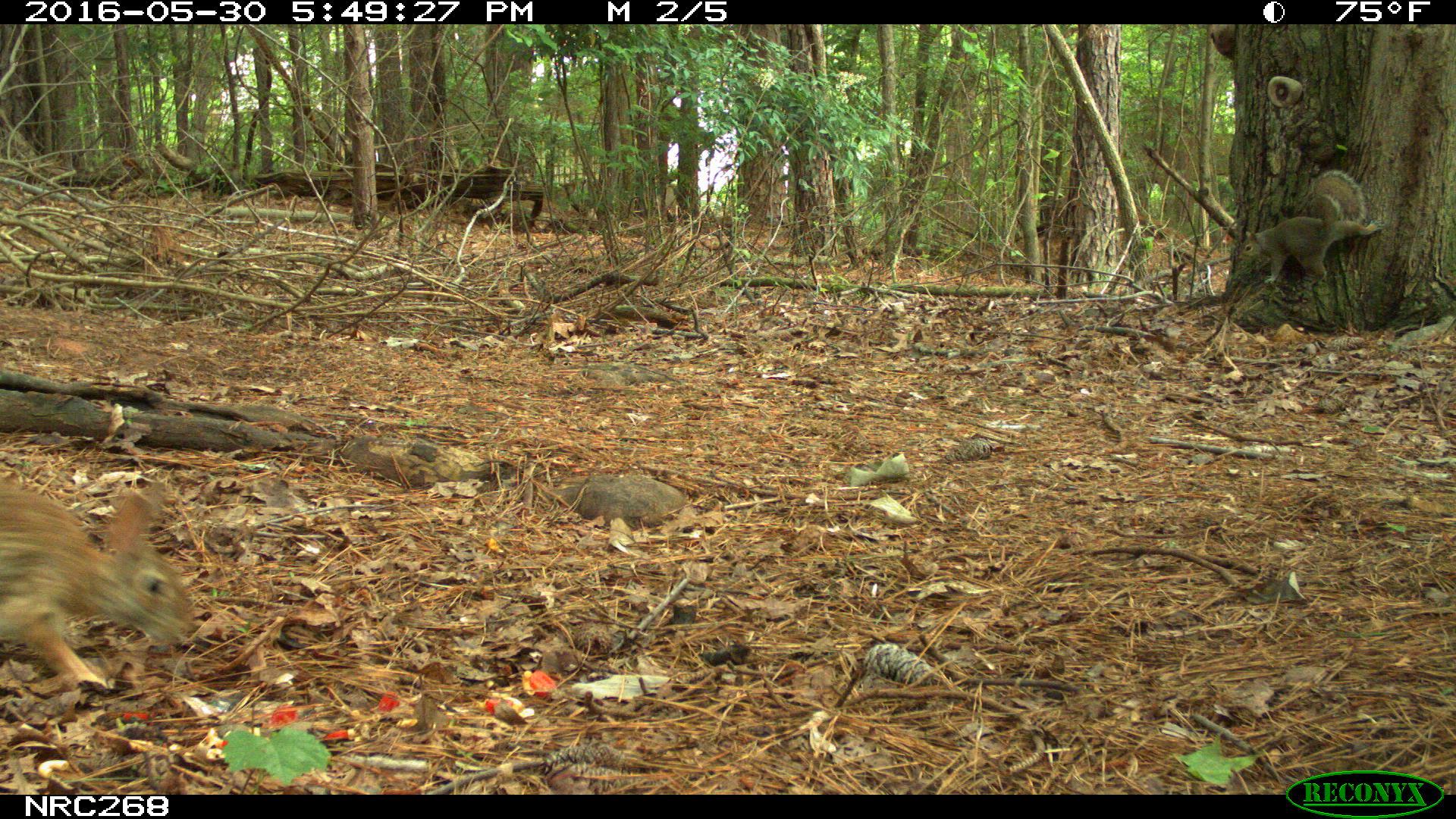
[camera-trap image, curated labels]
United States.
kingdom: Animalia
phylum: Chordata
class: Mammalia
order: Lagomorpha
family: Leporidae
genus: Sylvilagus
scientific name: Sylvilagus floridanus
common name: eastern cottontail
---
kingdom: Animalia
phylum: Chordata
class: Mammalia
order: Rodentia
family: Sciuridae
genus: Sciurus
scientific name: Sciurus carolinensis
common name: eastern gray squirrel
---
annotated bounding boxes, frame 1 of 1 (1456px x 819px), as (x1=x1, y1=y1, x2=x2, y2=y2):
Eastern Cottontail: (x1=3, y1=481, x2=220, y2=717)
Eastern Gray Squirrel: (x1=1229, y1=167, x2=1376, y2=290)